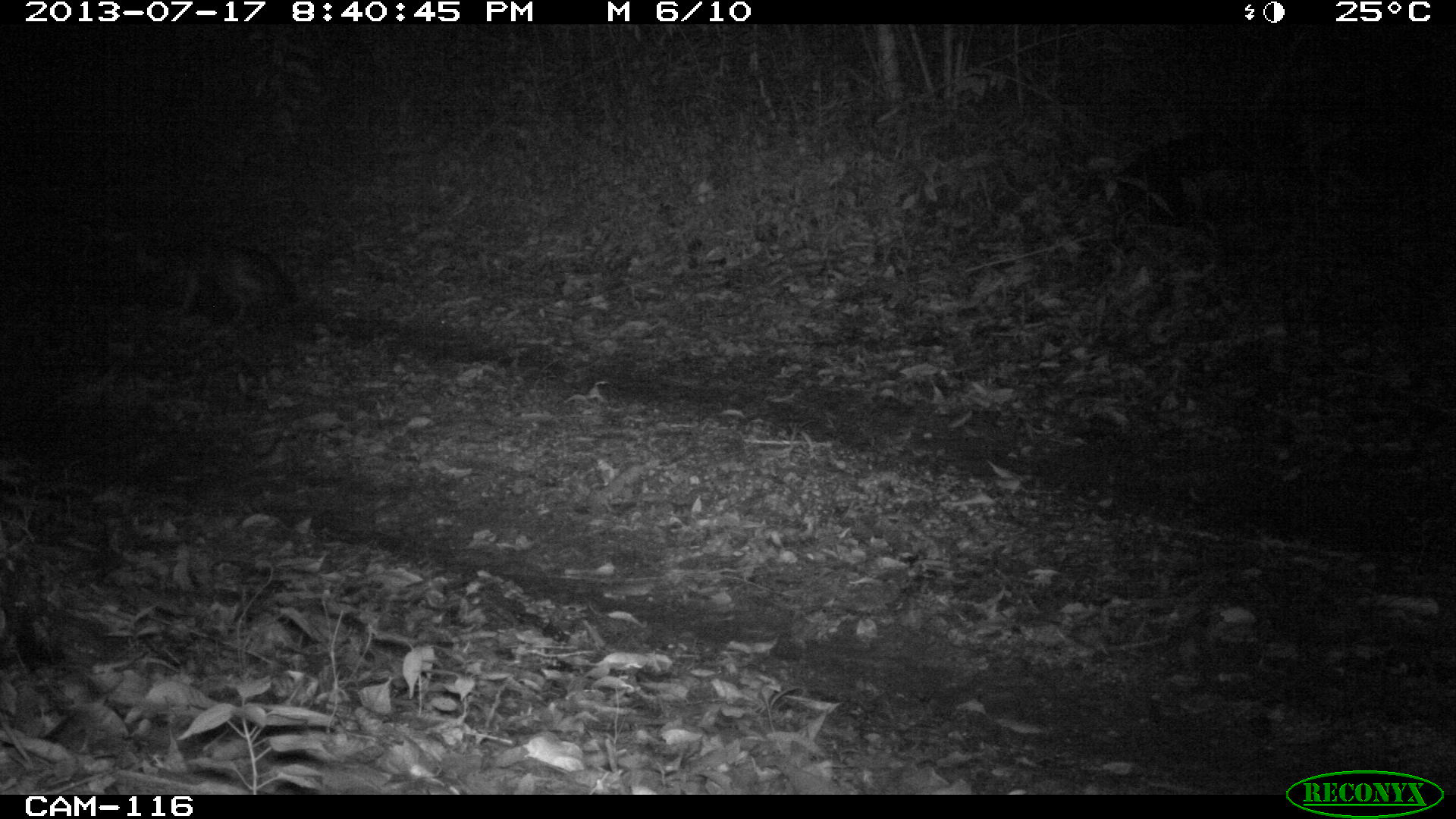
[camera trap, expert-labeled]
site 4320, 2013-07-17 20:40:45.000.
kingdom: Animalia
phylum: Chordata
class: Mammalia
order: Carnivora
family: Canidae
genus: Urocyon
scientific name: Urocyon cinereoargenteus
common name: gray fox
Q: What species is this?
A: Urocyon cinereoargenteus (gray fox).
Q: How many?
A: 1.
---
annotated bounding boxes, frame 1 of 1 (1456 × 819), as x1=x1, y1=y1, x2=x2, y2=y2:
urocyon cinereoargenteus: x1=138, y1=235, x2=298, y2=330